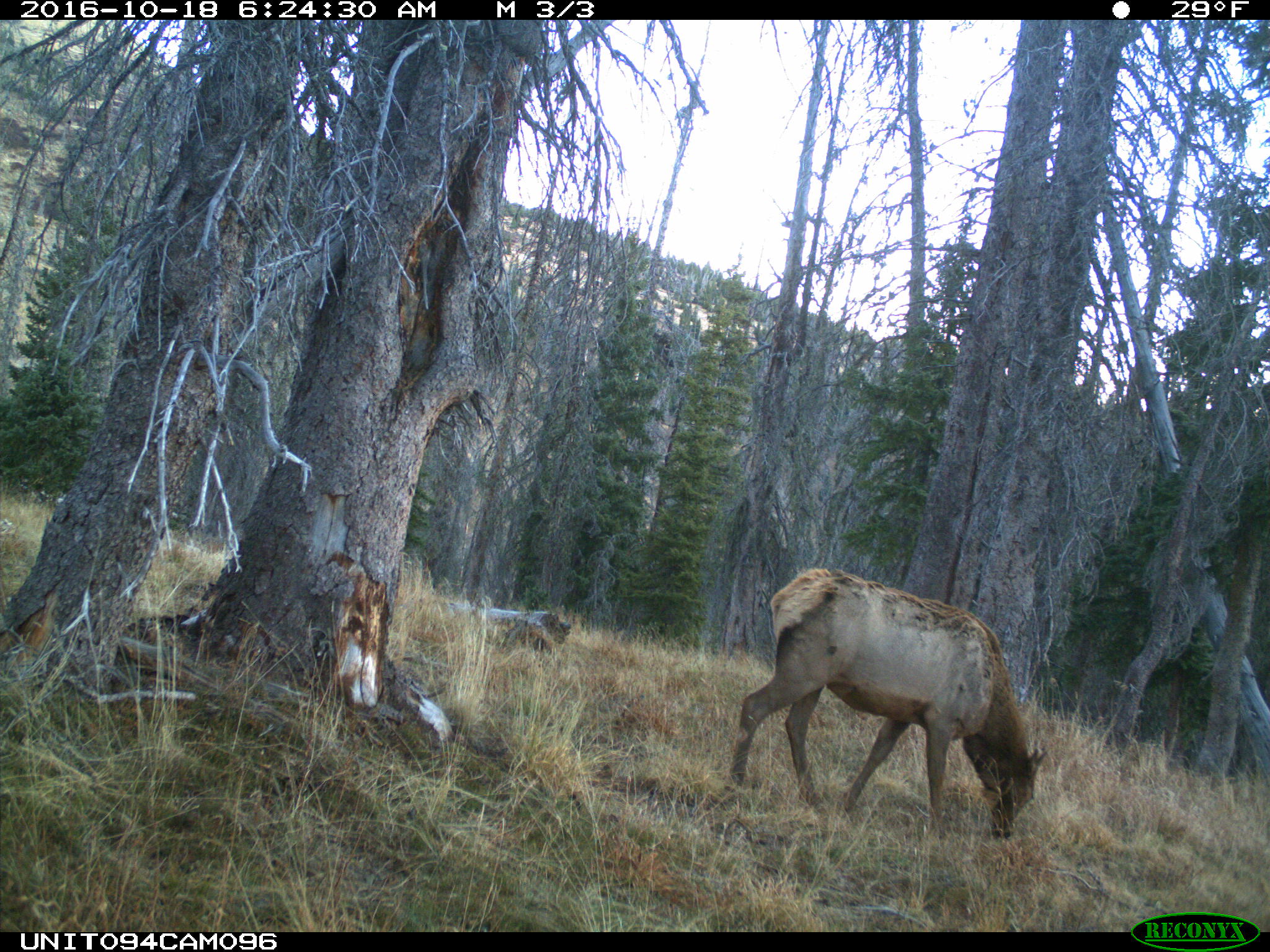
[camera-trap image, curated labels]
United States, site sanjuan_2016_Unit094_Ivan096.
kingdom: Animalia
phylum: Chordata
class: Mammalia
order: Artiodactyla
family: Cervidae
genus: Cervus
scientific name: Cervus elaphus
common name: red deer